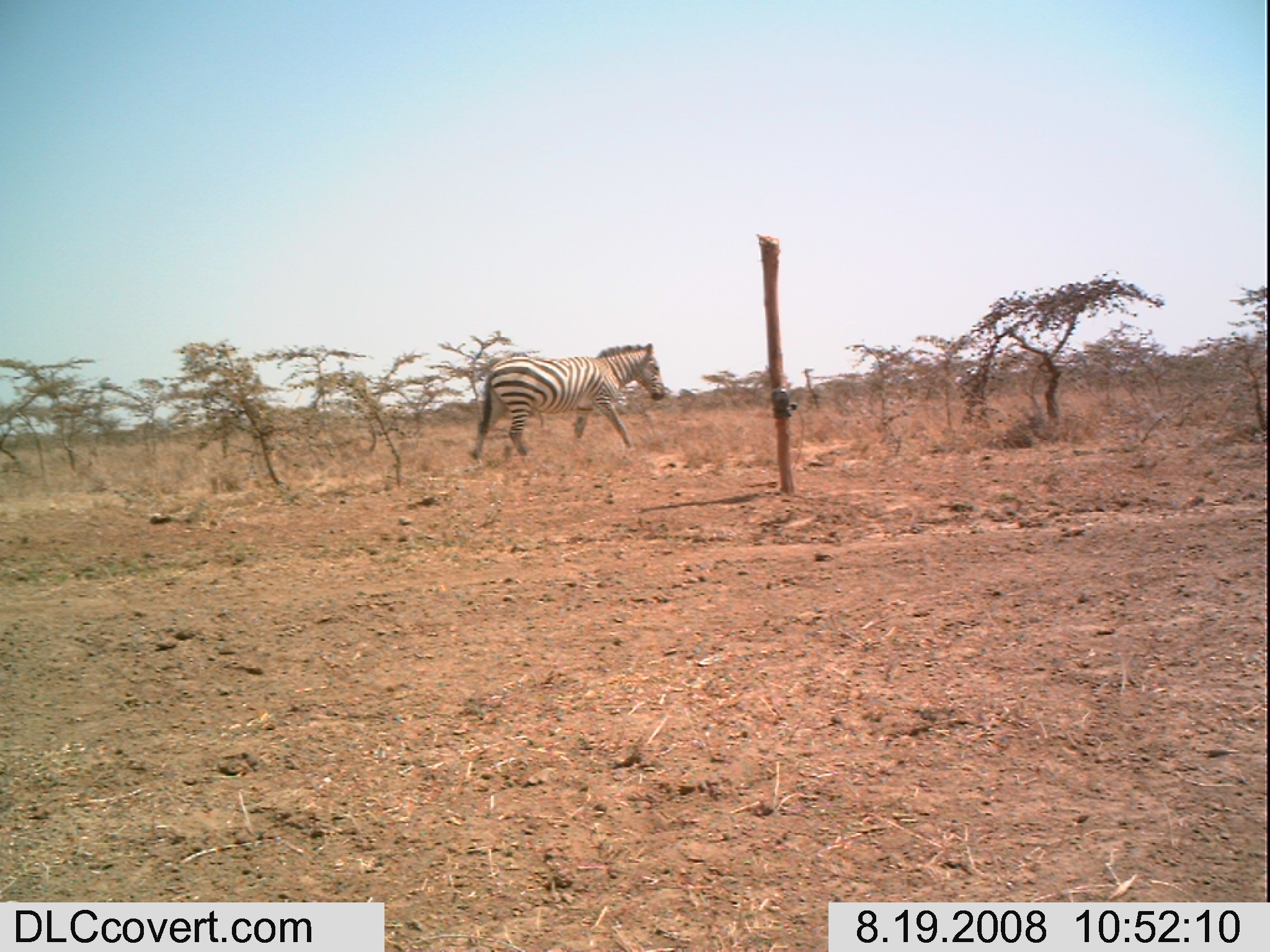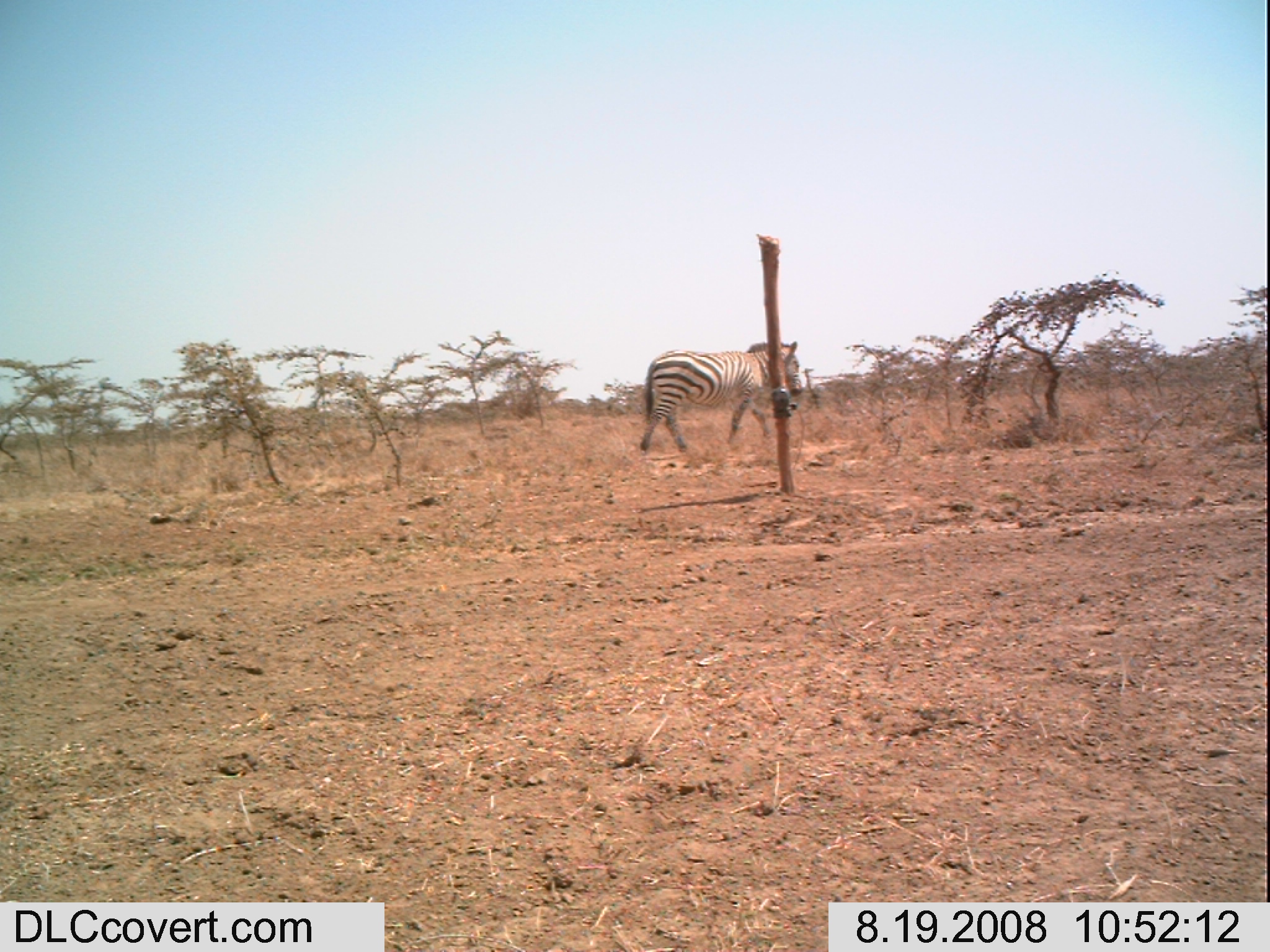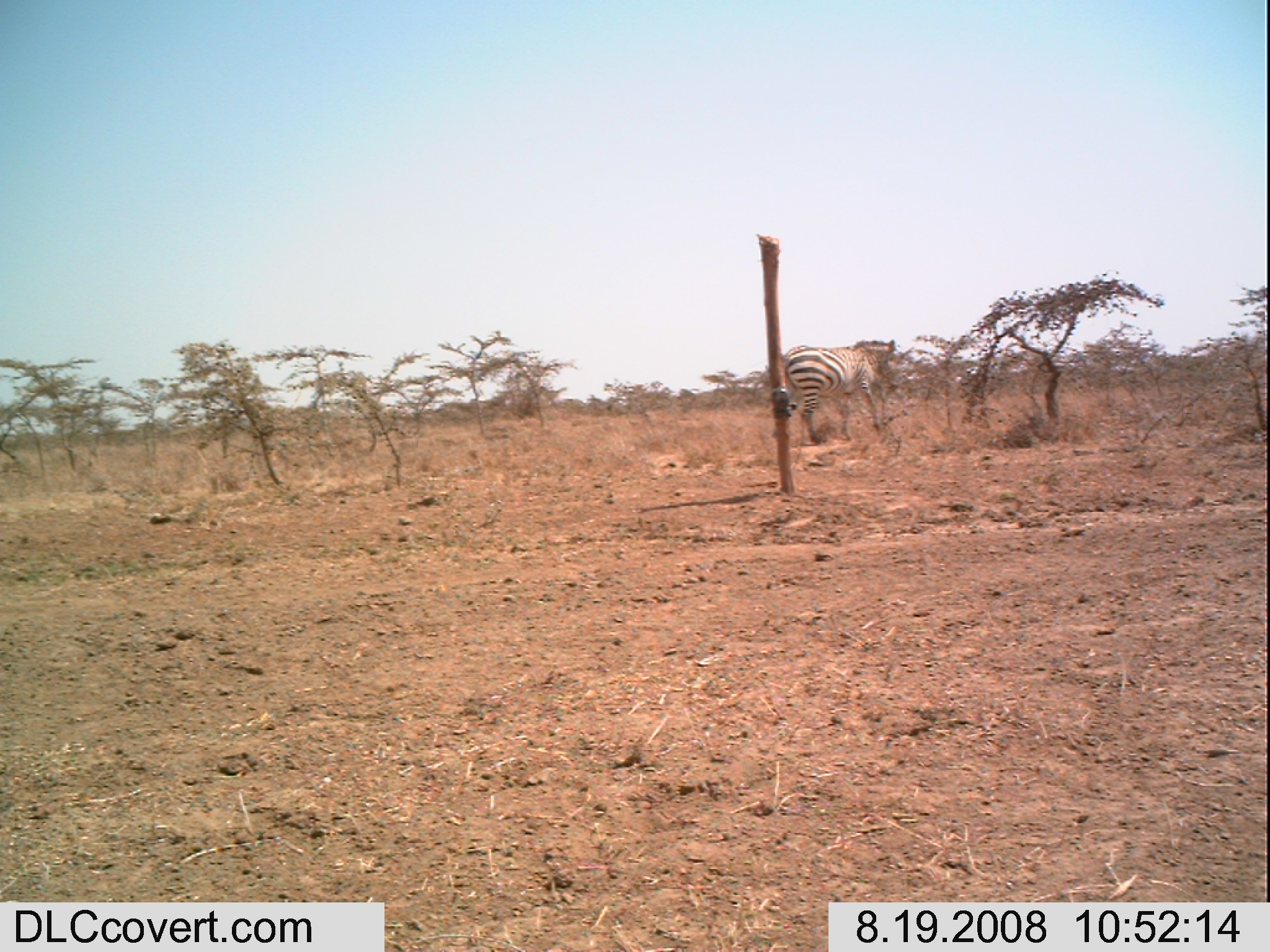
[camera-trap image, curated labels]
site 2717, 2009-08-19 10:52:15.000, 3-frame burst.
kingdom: Animalia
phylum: Chordata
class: Mammalia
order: Perissodactyla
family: Equidae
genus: Equus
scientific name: Equus quagga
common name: plains zebra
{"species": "Equus quagga (plains zebra)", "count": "1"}